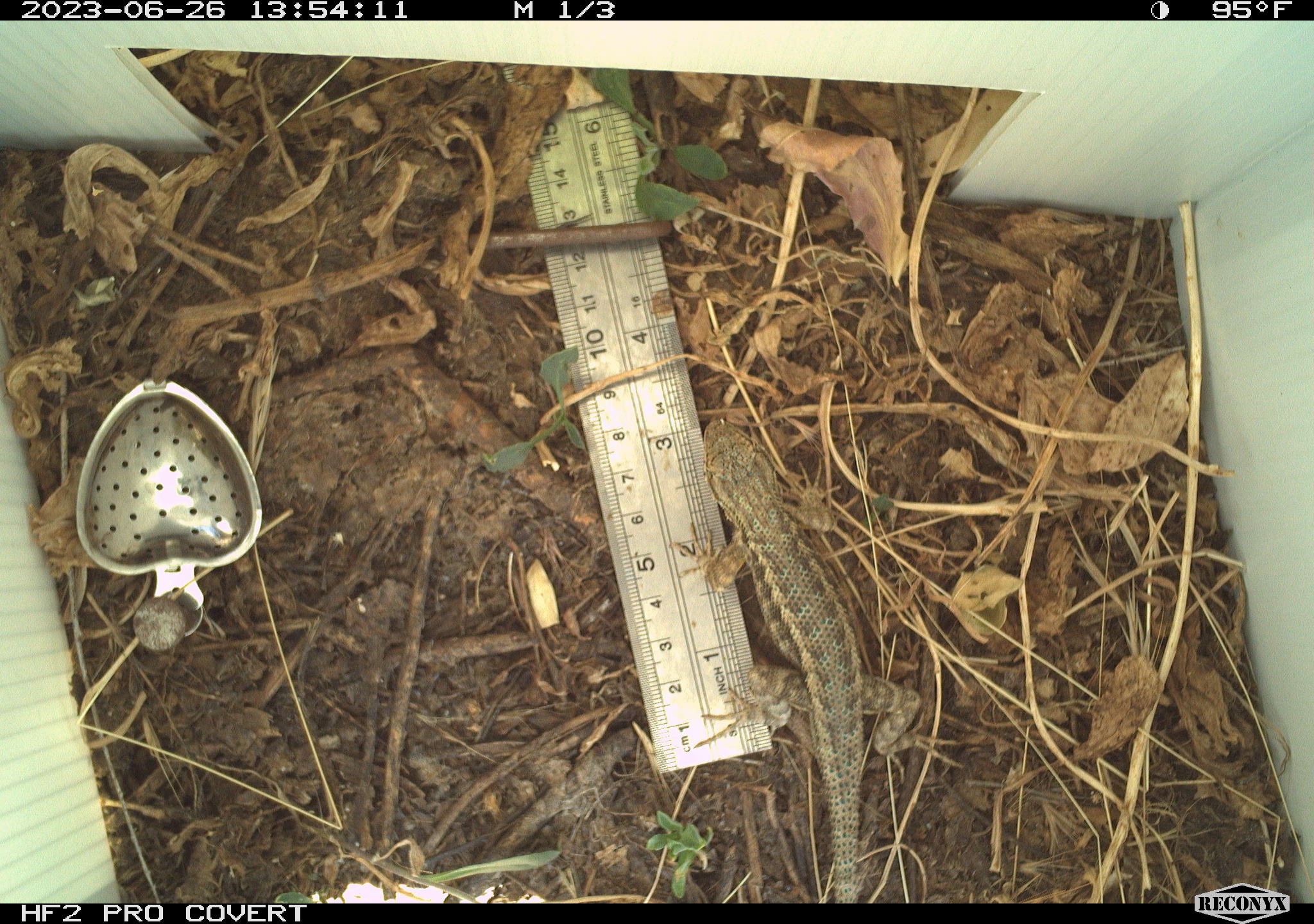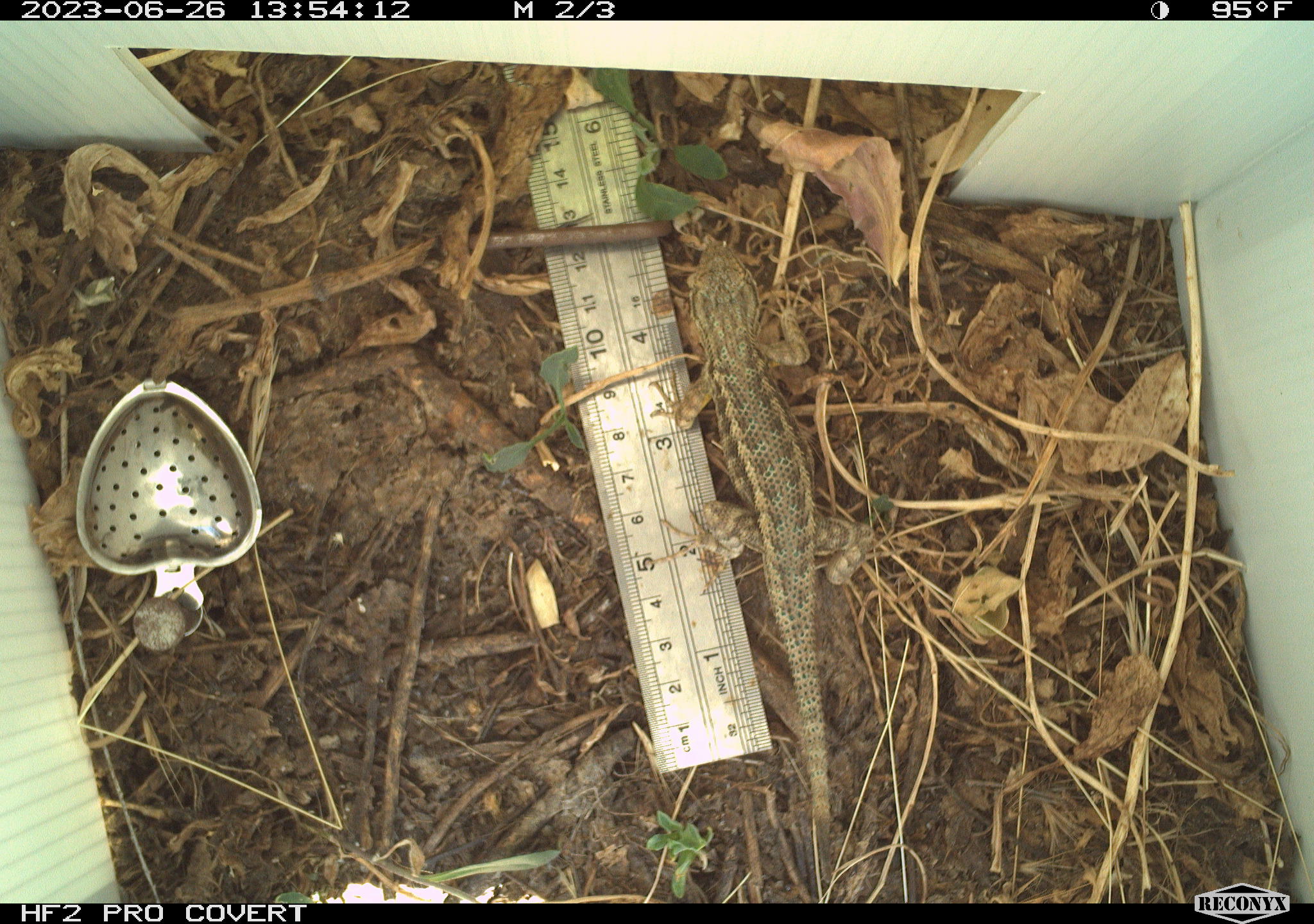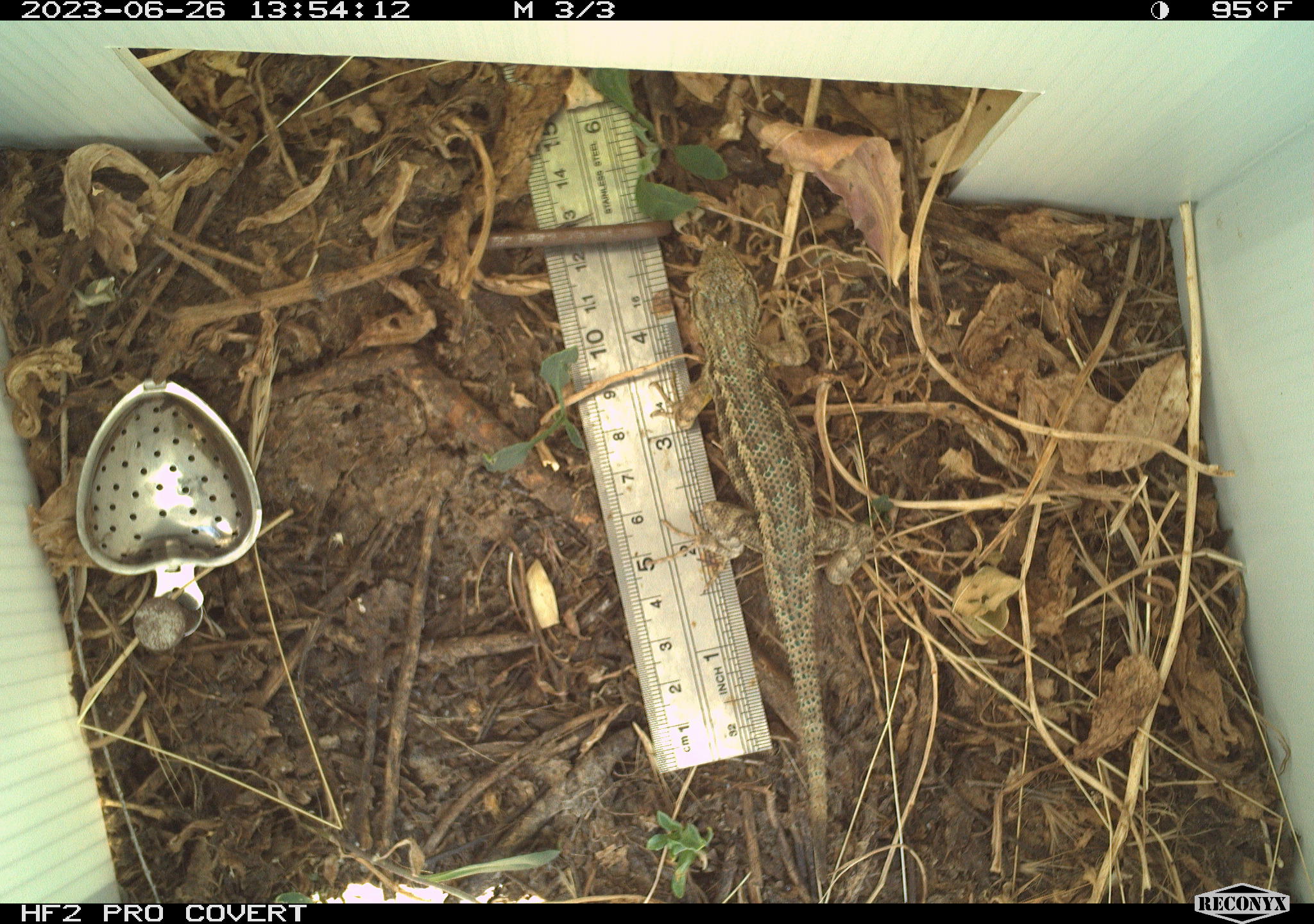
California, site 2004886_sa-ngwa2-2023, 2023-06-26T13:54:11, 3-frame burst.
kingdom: Animalia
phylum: Chordata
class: Reptilia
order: Squamata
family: Phrynosomatidae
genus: Uta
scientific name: Uta stansburiana elegans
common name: western side-blotched lizard